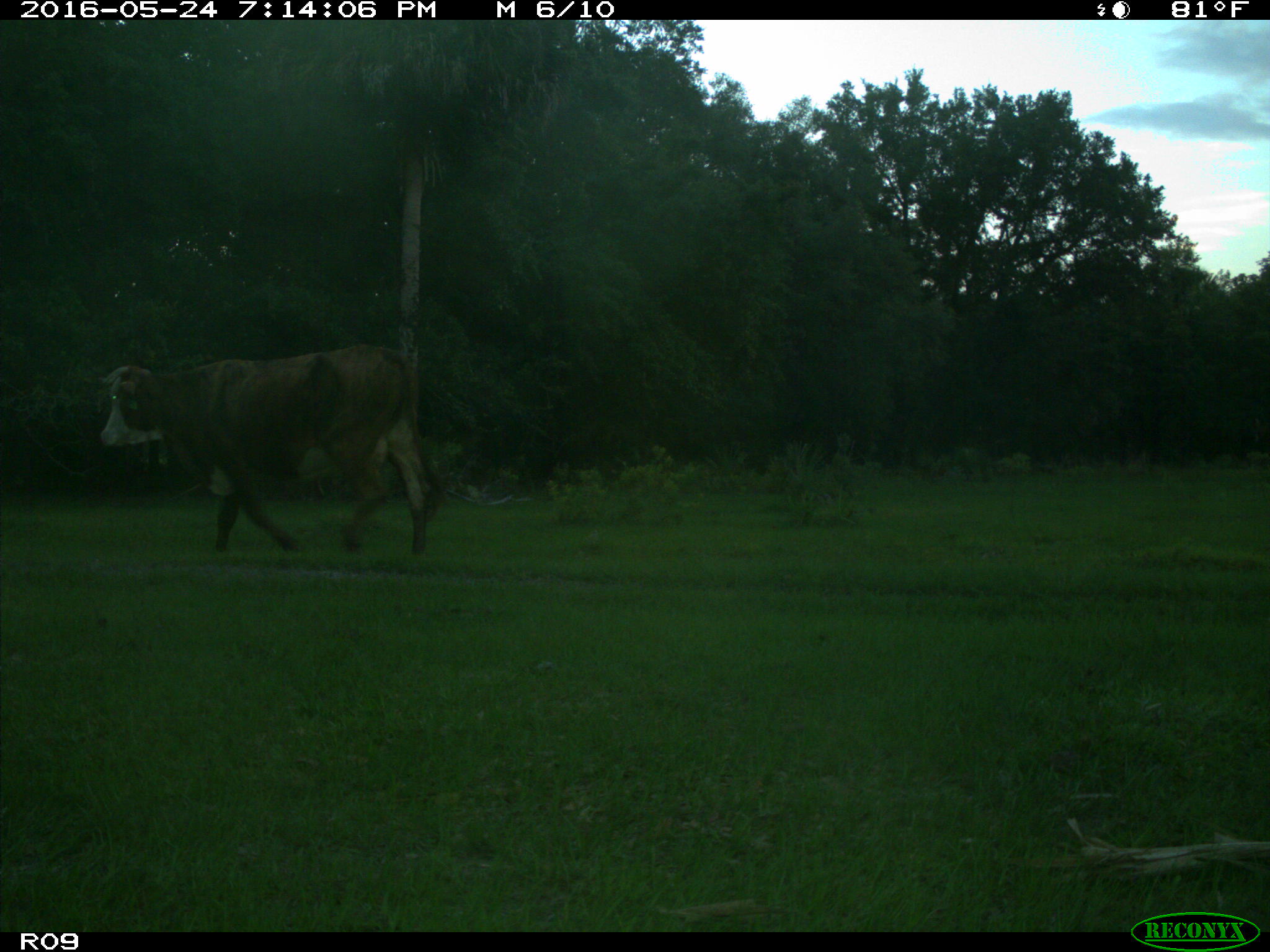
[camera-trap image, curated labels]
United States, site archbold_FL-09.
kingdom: Animalia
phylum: Chordata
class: Mammalia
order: Artiodactyla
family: Bovidae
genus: Bos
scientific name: Bos taurus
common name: domestic cow